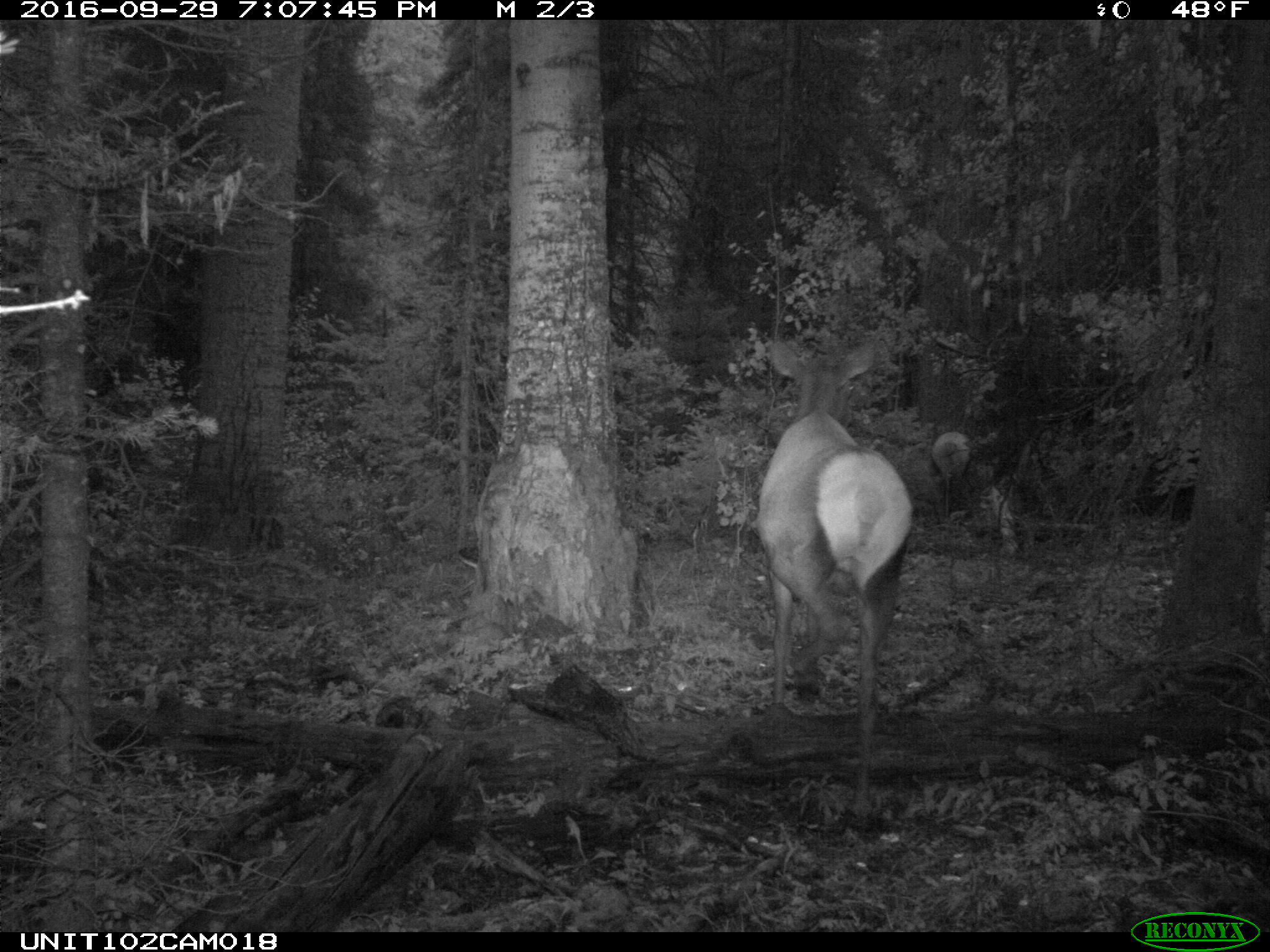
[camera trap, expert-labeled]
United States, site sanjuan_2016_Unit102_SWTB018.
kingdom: Animalia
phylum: Chordata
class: Mammalia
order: Artiodactyla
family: Cervidae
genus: Cervus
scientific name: Cervus elaphus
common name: red deer